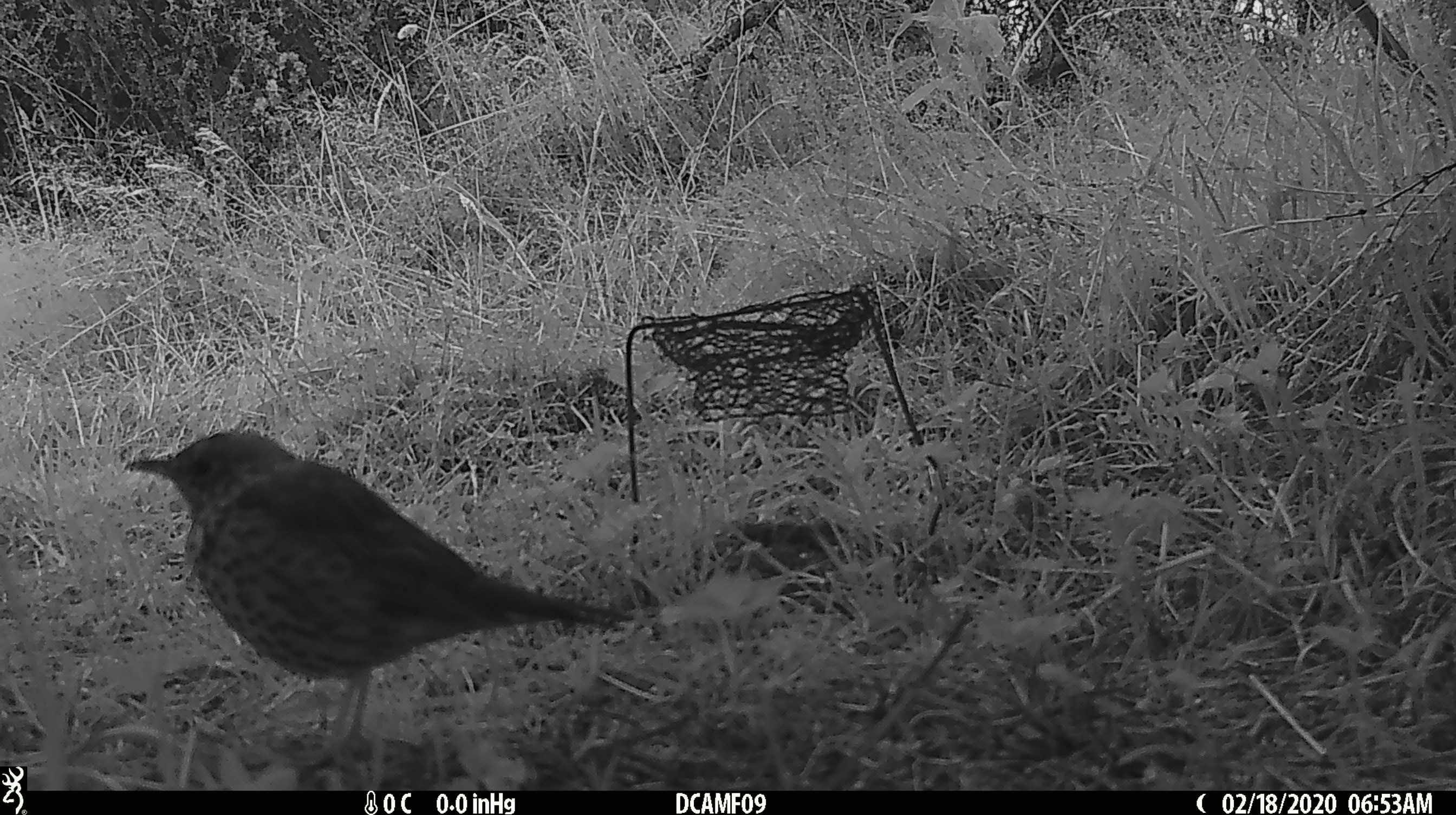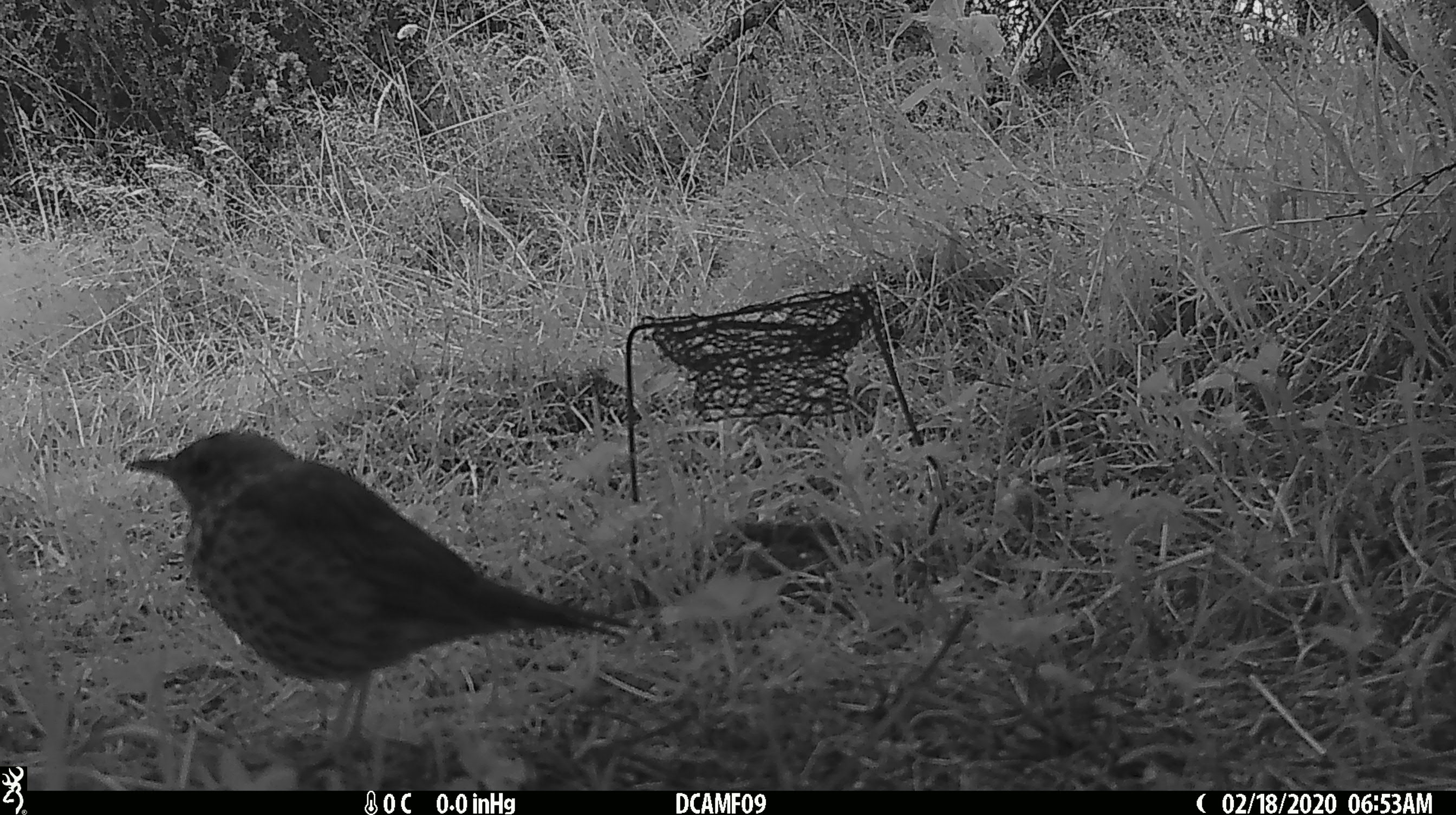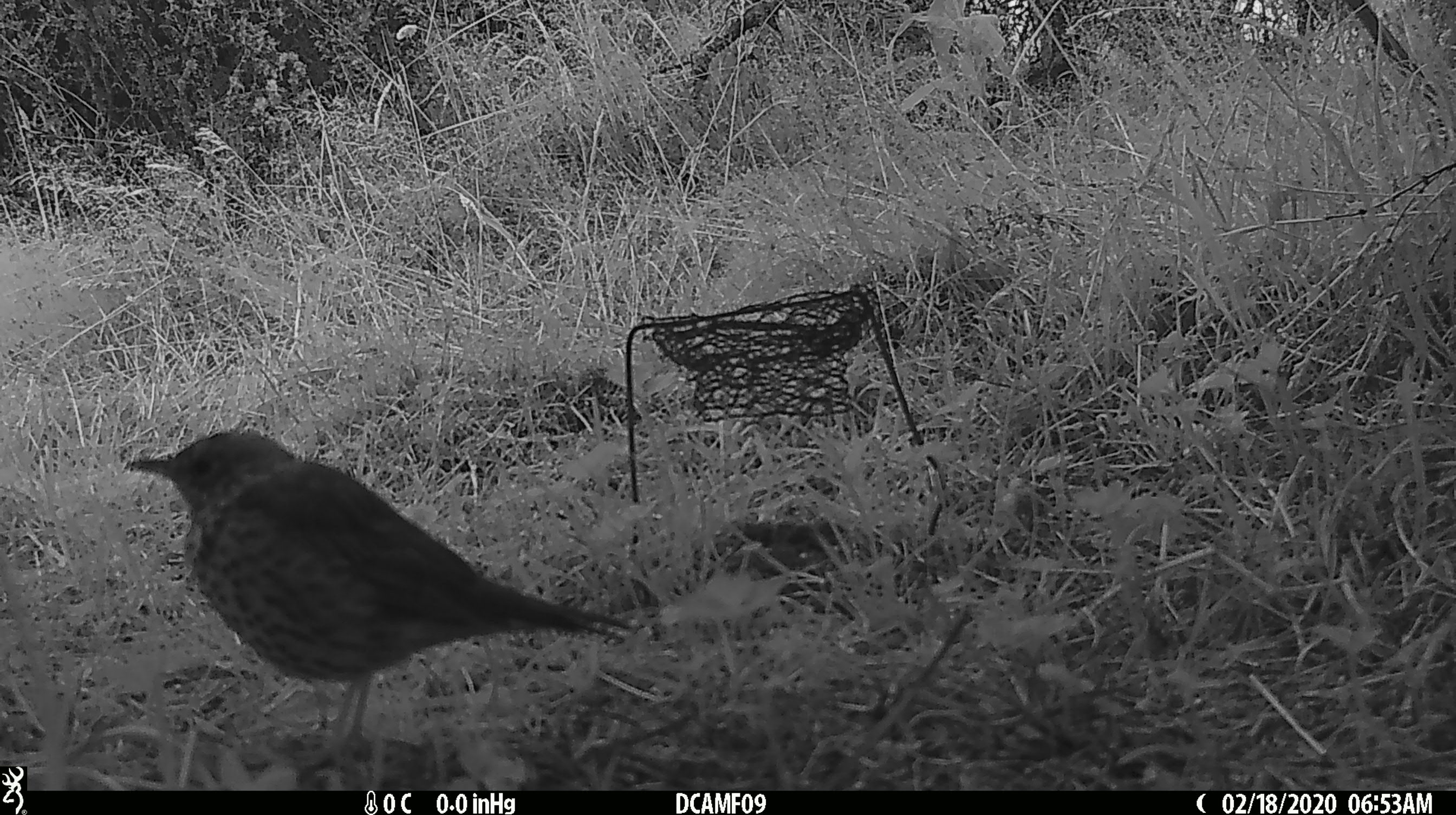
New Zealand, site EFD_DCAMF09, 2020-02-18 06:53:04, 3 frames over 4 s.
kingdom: Animalia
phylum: Chordata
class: Aves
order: Passeriformes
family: Turdidae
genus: Turdus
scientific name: Turdus philomelos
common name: song thrush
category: thrush